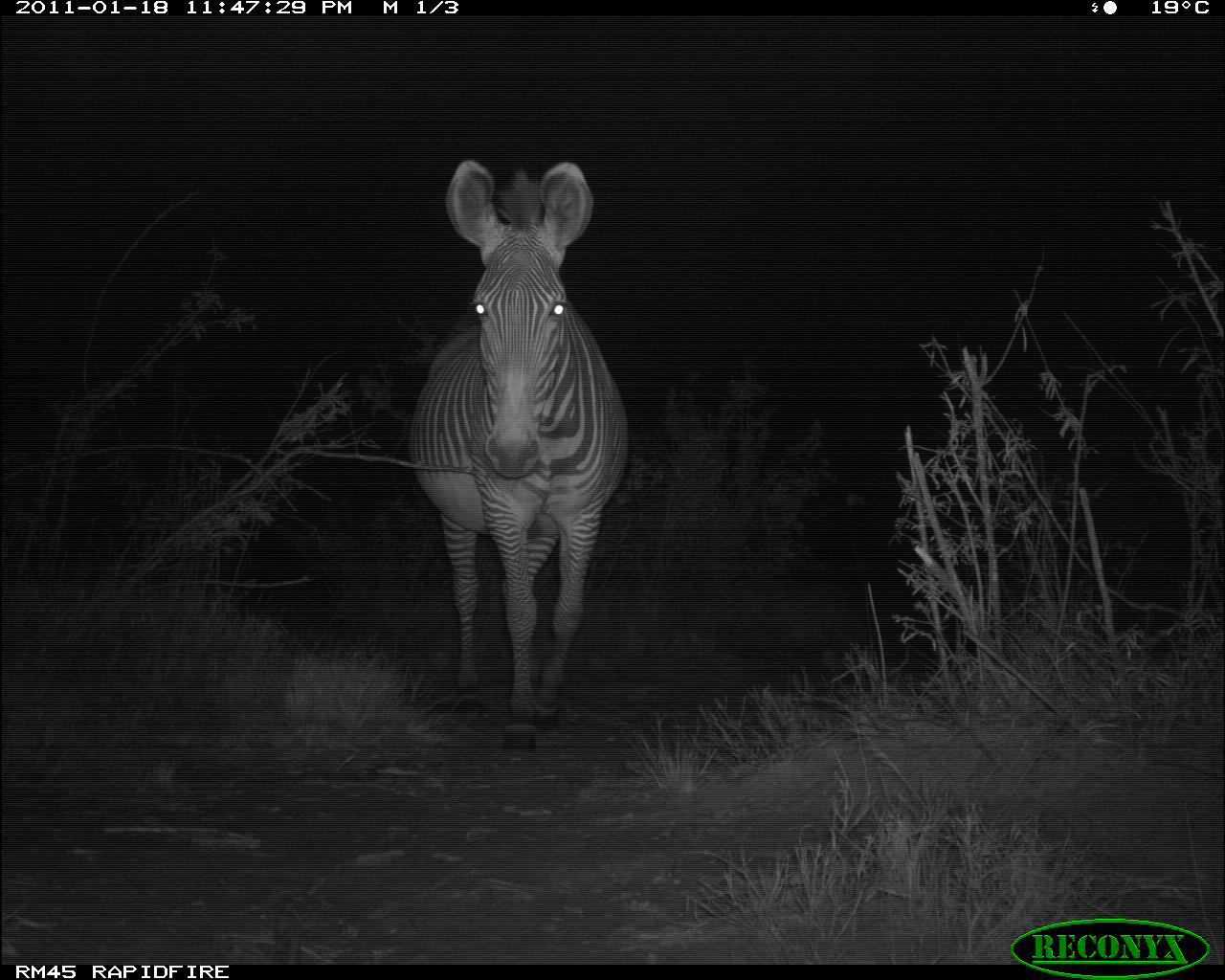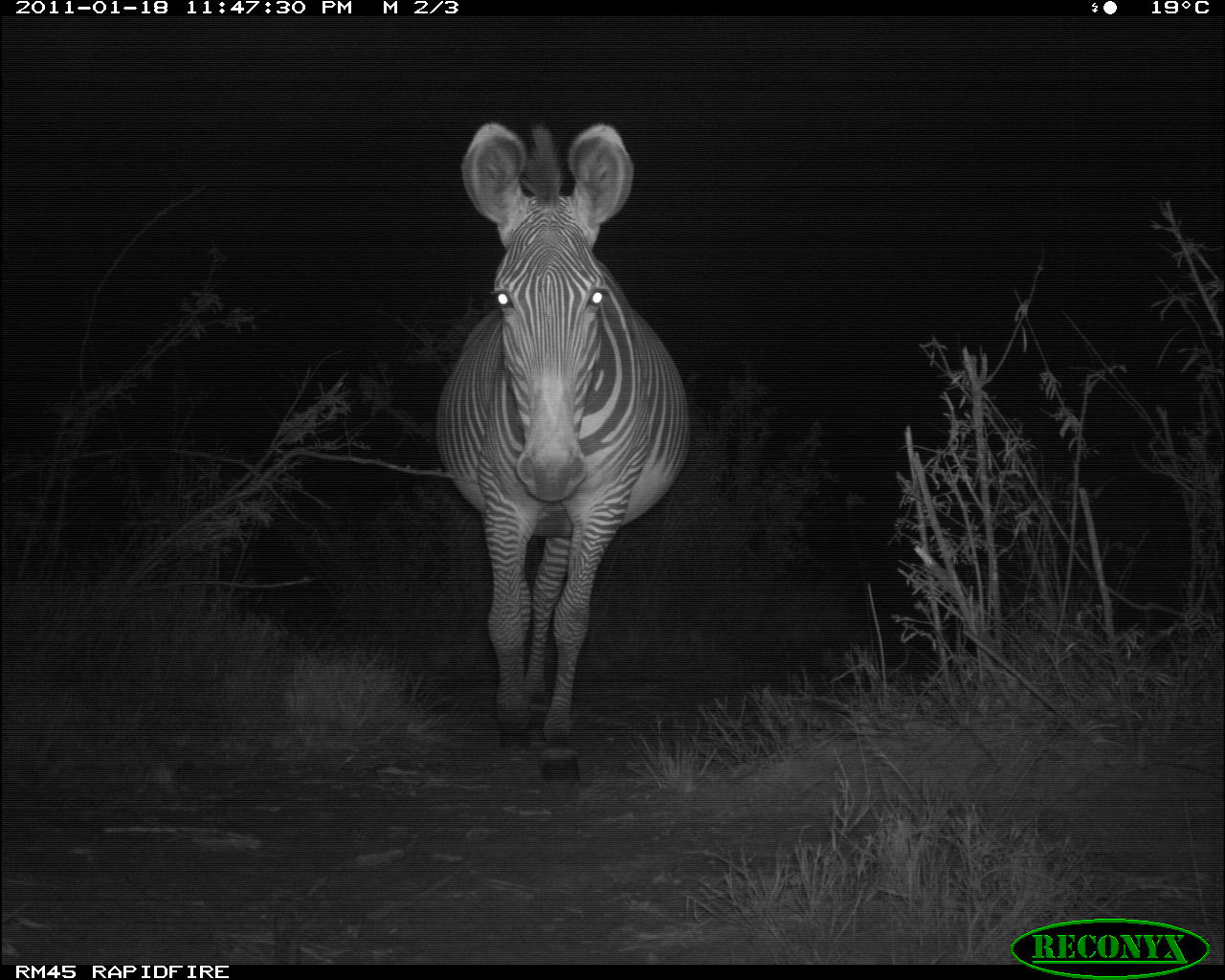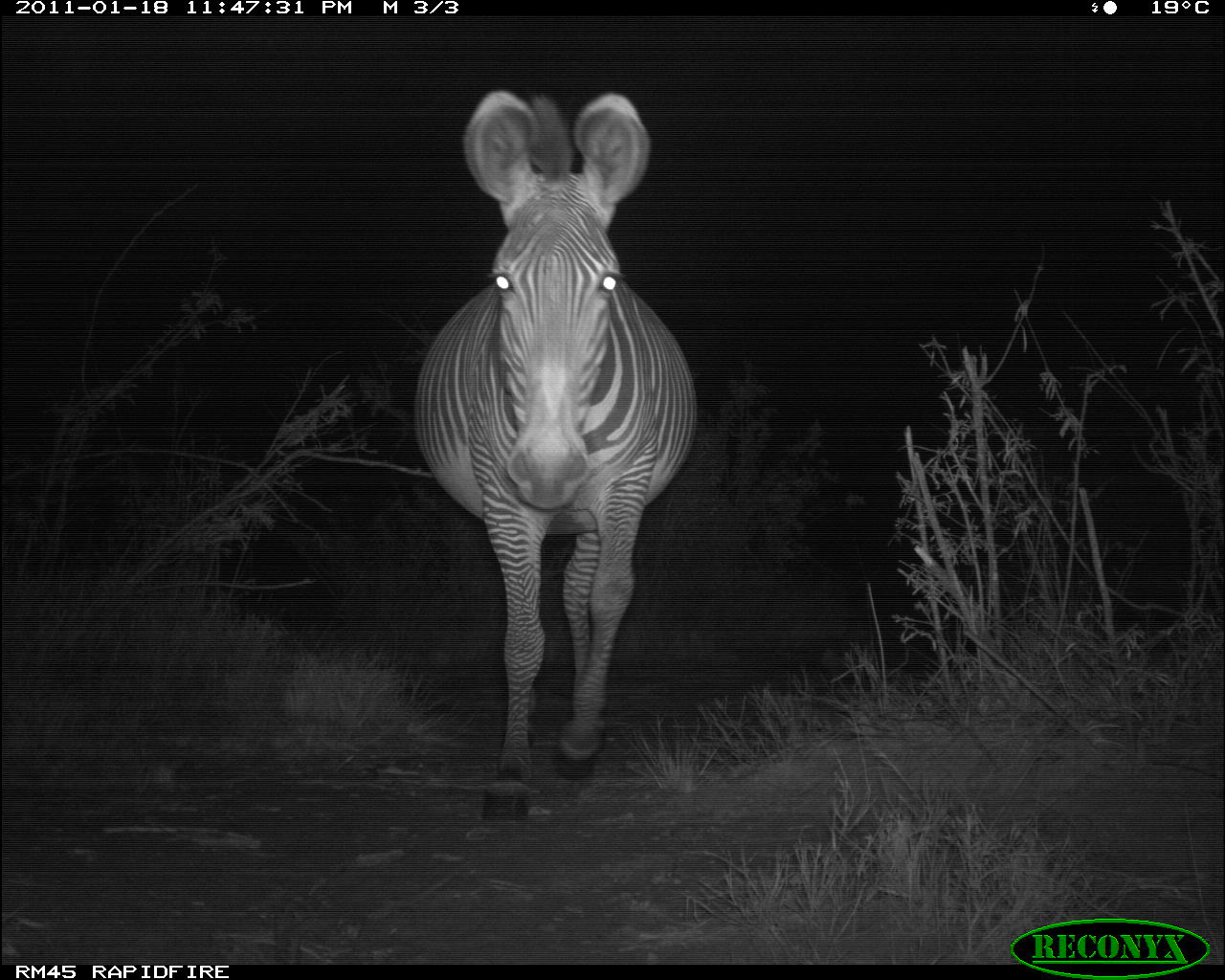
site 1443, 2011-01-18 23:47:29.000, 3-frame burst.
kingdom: Animalia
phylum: Chordata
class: Mammalia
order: Perissodactyla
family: Equidae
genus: Equus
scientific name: Equus grevyi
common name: grévy's zebra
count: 1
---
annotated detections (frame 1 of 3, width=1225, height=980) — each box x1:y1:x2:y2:
equus grevyi: 401:156:632:754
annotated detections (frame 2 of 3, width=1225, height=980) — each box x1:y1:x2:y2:
equus grevyi: 429:116:694:784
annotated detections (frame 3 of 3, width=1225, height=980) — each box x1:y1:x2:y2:
equus grevyi: 405:83:703:825